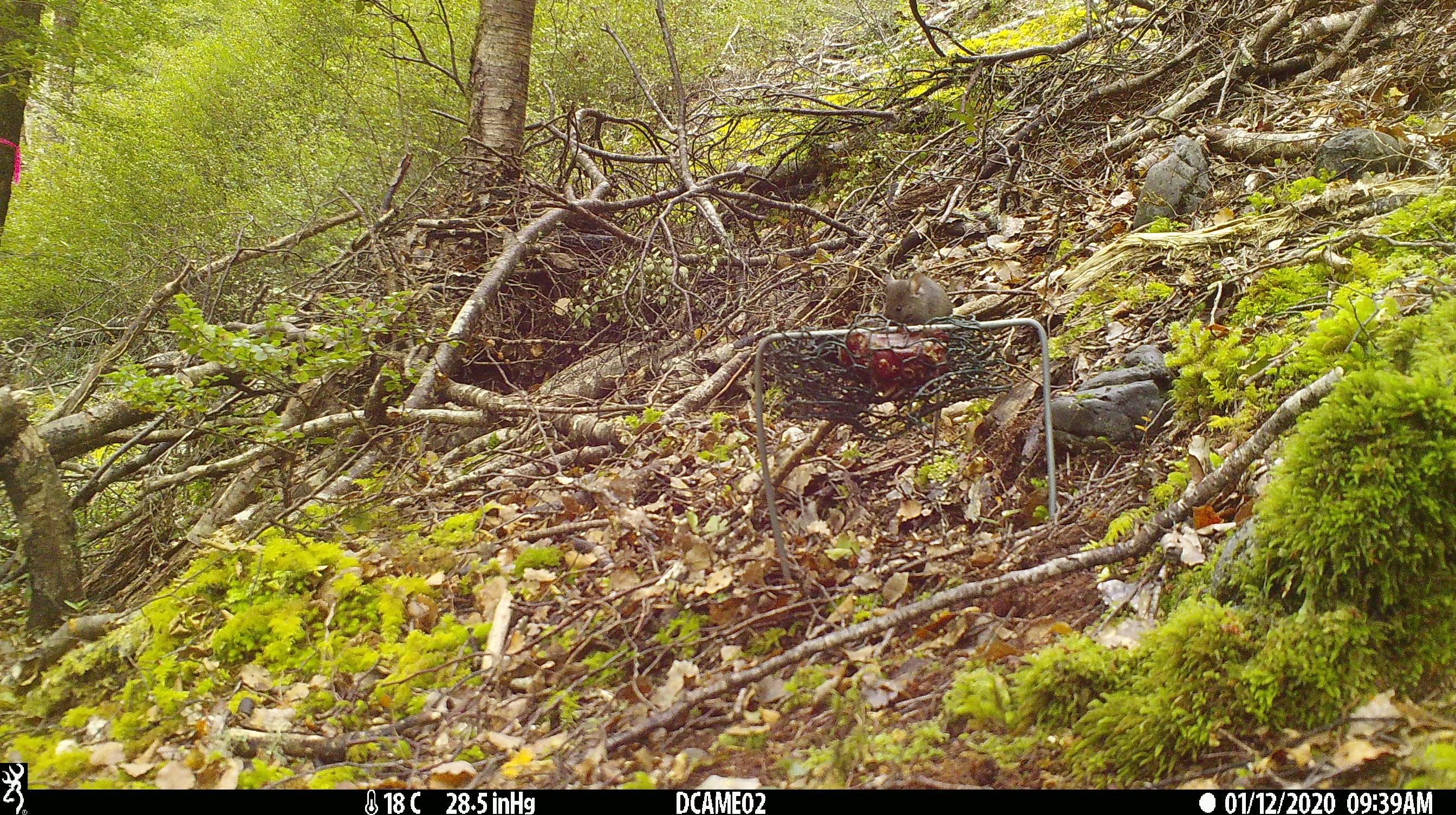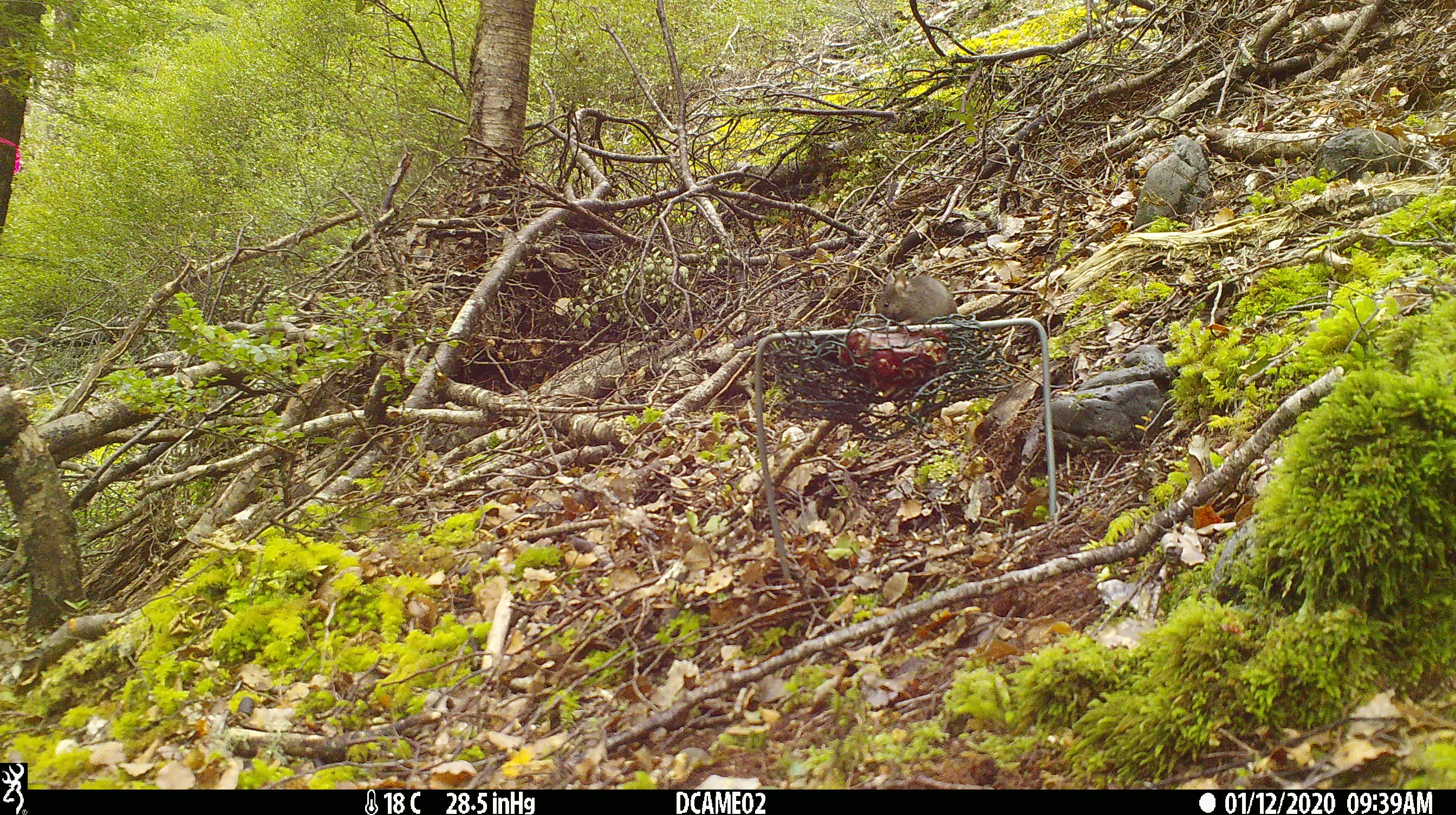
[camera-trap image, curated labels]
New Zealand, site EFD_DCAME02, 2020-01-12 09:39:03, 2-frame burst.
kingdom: Animalia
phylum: Chordata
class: Mammalia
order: Rodentia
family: Muridae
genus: Mus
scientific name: Mus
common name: mouse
Mouse (Mus).